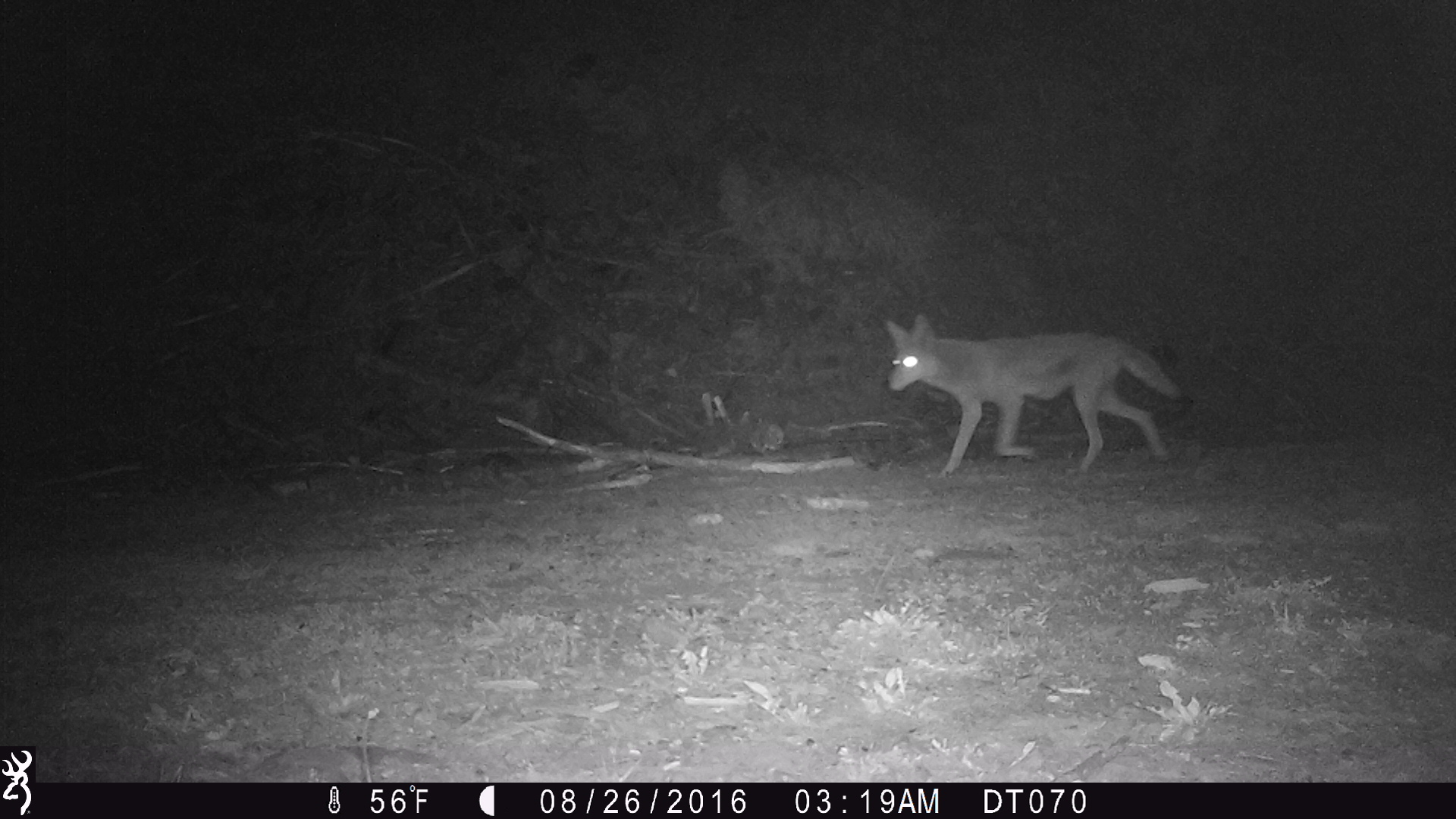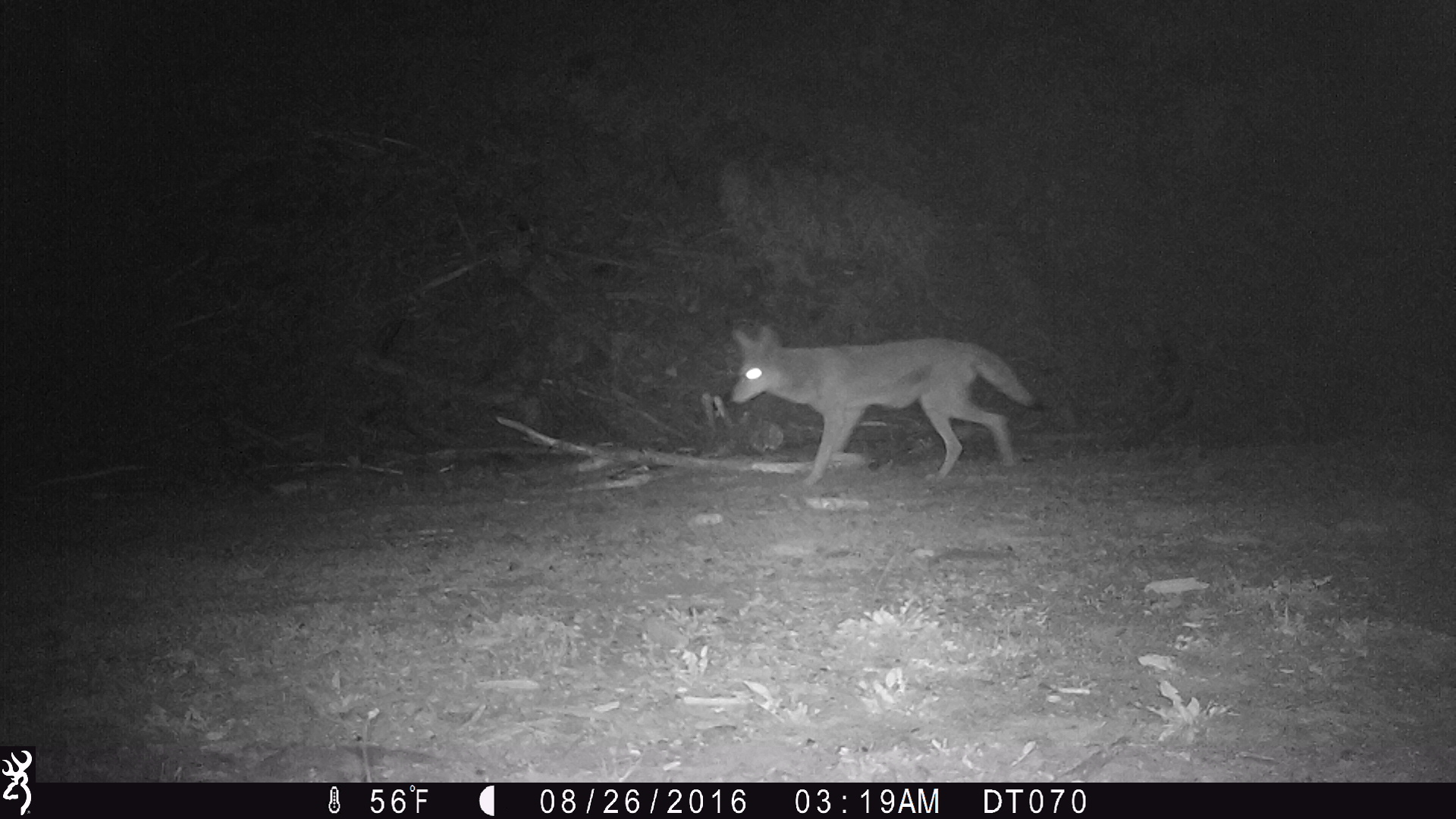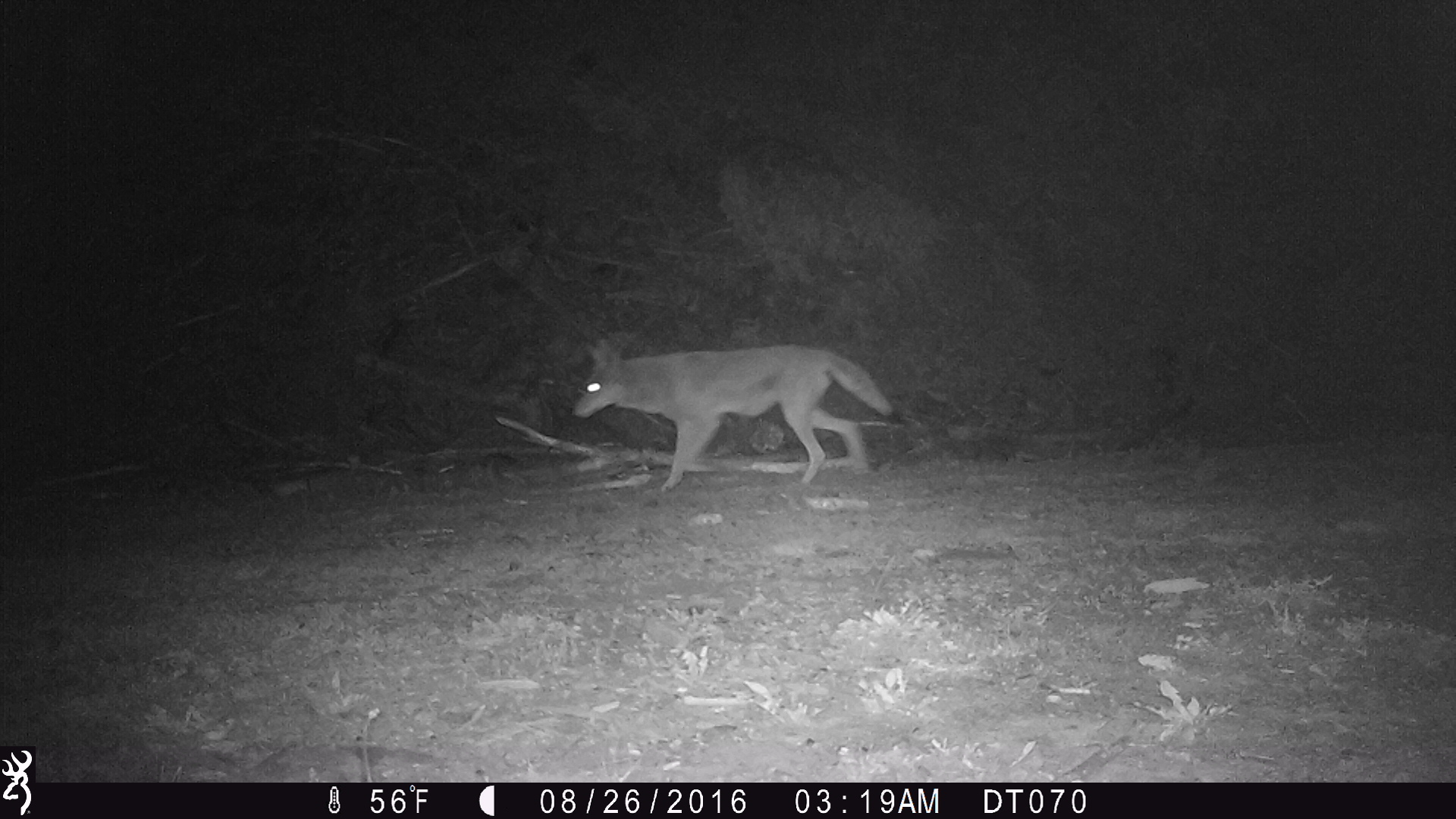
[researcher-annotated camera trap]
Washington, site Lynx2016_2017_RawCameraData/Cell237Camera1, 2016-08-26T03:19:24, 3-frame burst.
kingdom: Animalia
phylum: Chordata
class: Mammalia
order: Carnivora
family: Canidae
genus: Canis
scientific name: Canis latrans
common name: coyote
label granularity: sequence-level